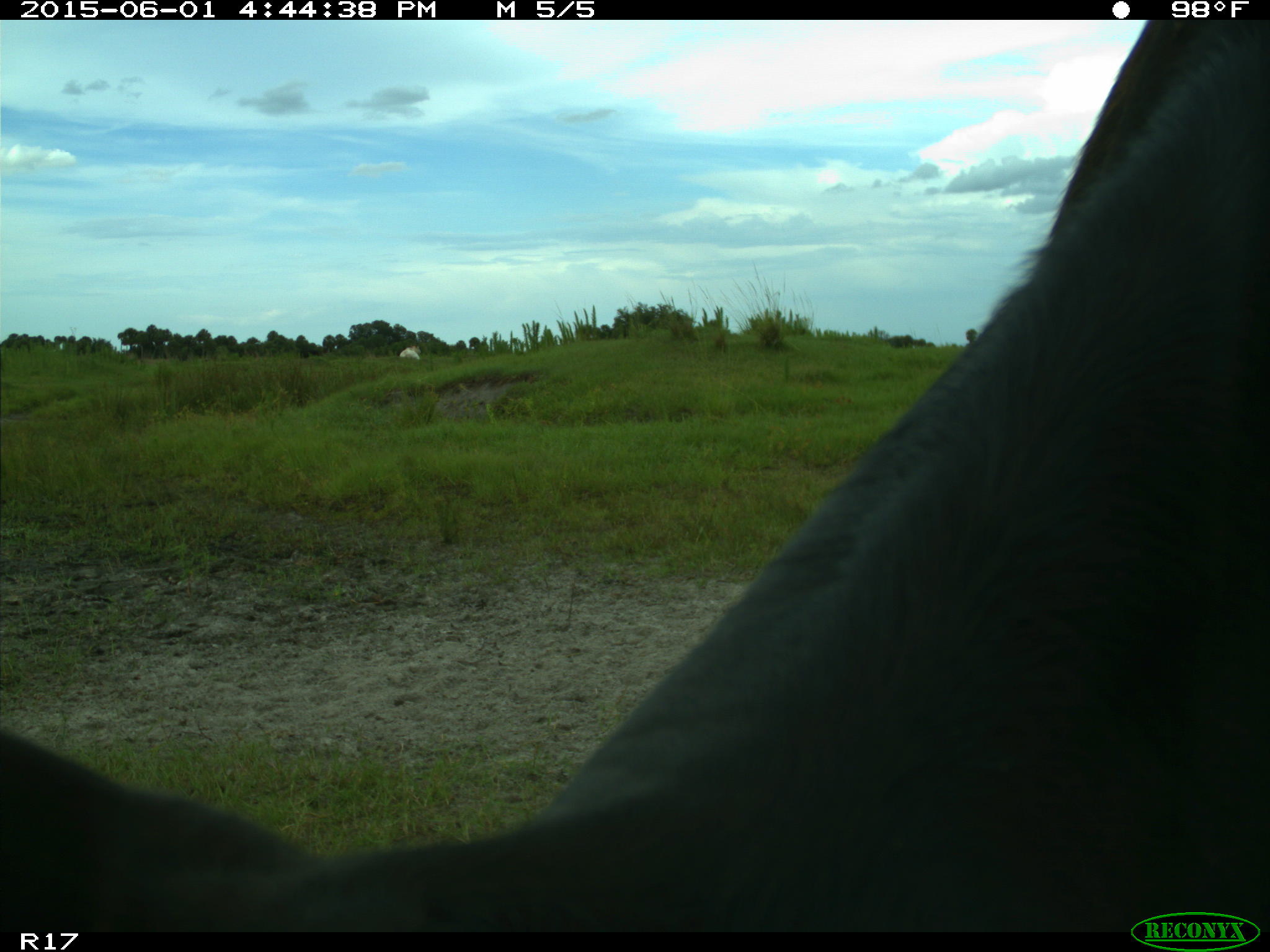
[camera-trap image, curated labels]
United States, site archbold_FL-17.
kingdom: Animalia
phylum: Chordata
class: Mammalia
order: Artiodactyla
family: Bovidae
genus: Bos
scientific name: Bos taurus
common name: domestic cow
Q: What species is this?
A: Bos taurus (domestic cow).